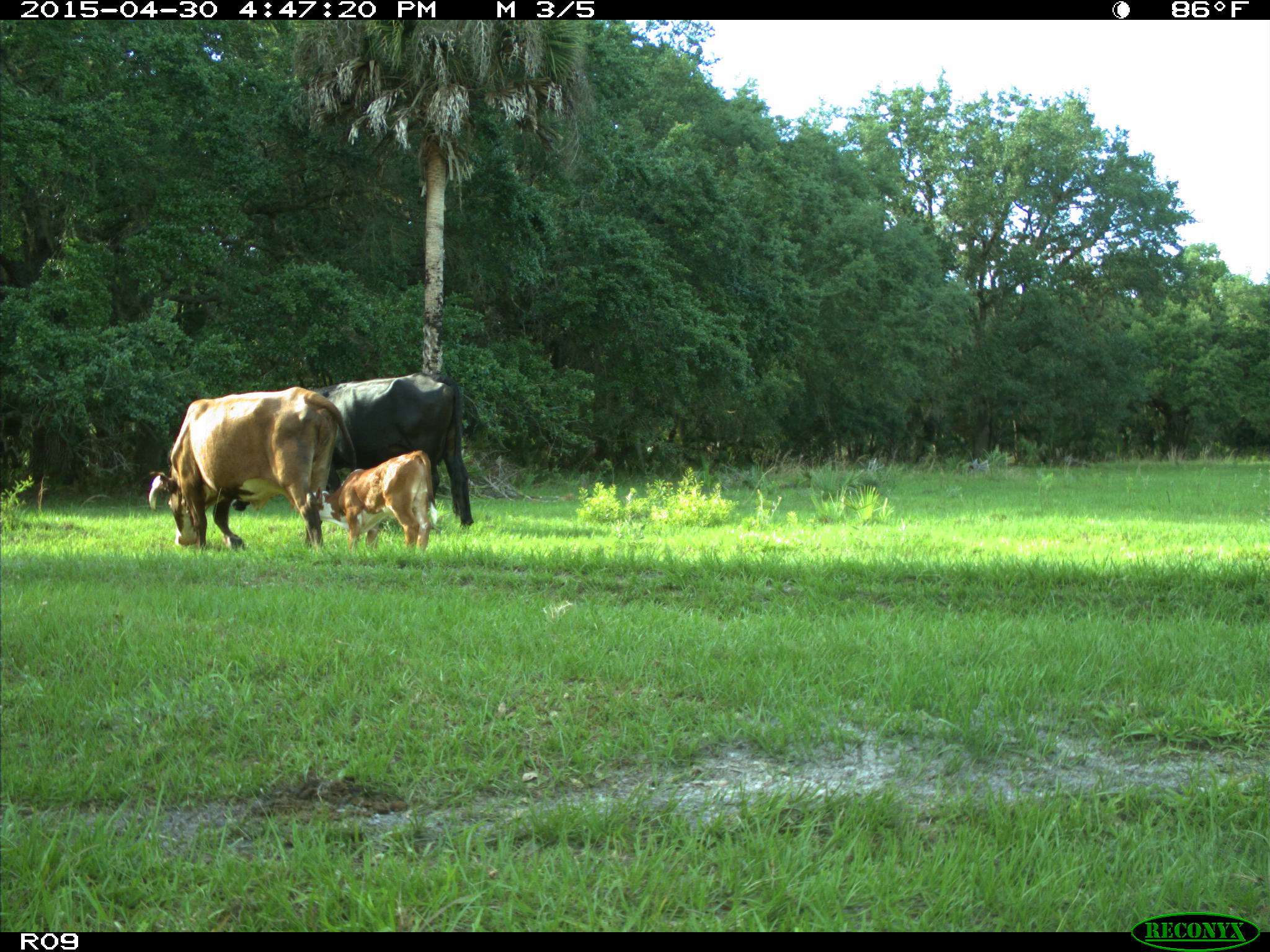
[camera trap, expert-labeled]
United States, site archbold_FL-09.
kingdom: Animalia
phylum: Chordata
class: Mammalia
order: Artiodactyla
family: Bovidae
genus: Bos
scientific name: Bos taurus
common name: domestic cow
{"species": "Bos taurus (domestic cow)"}